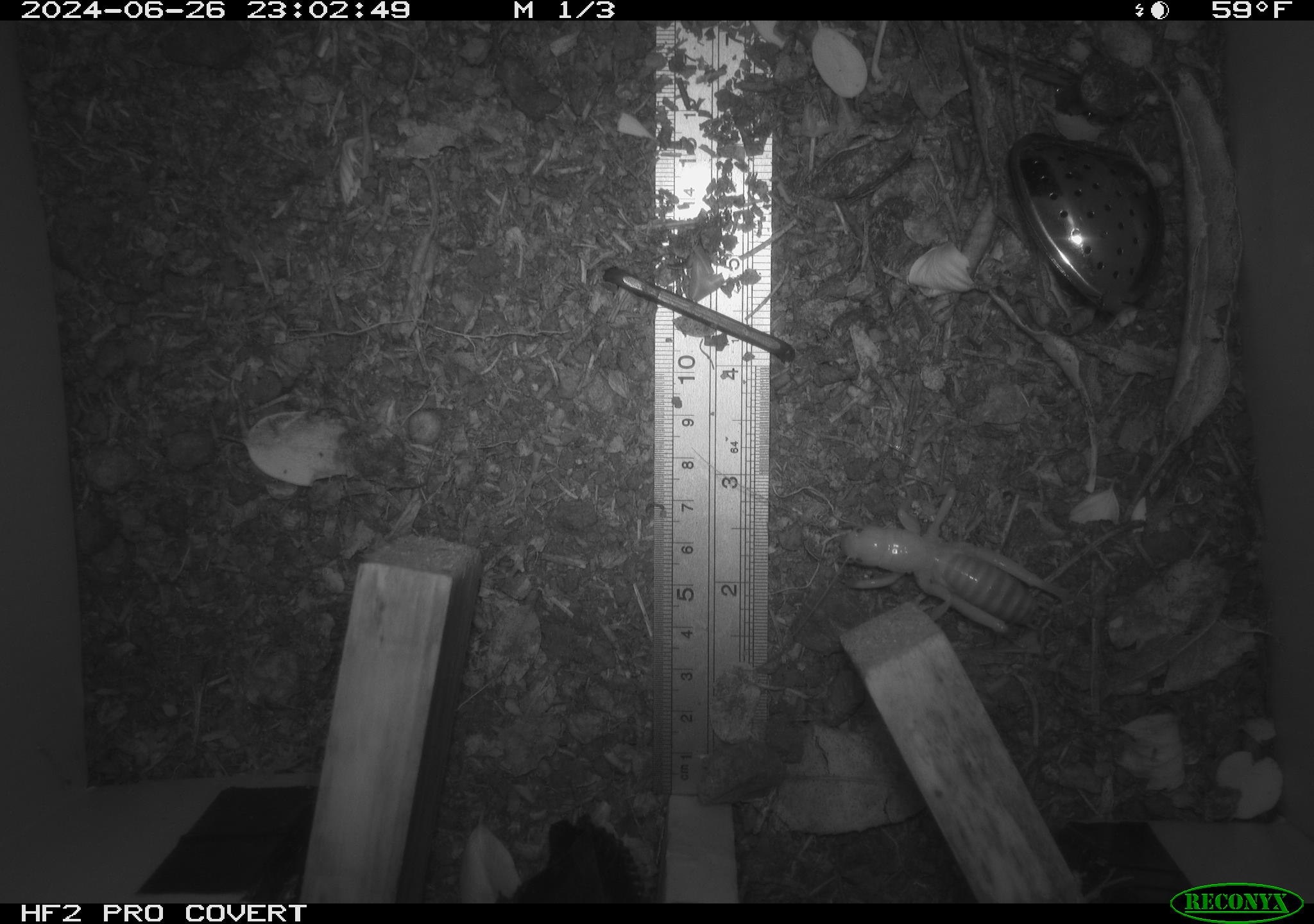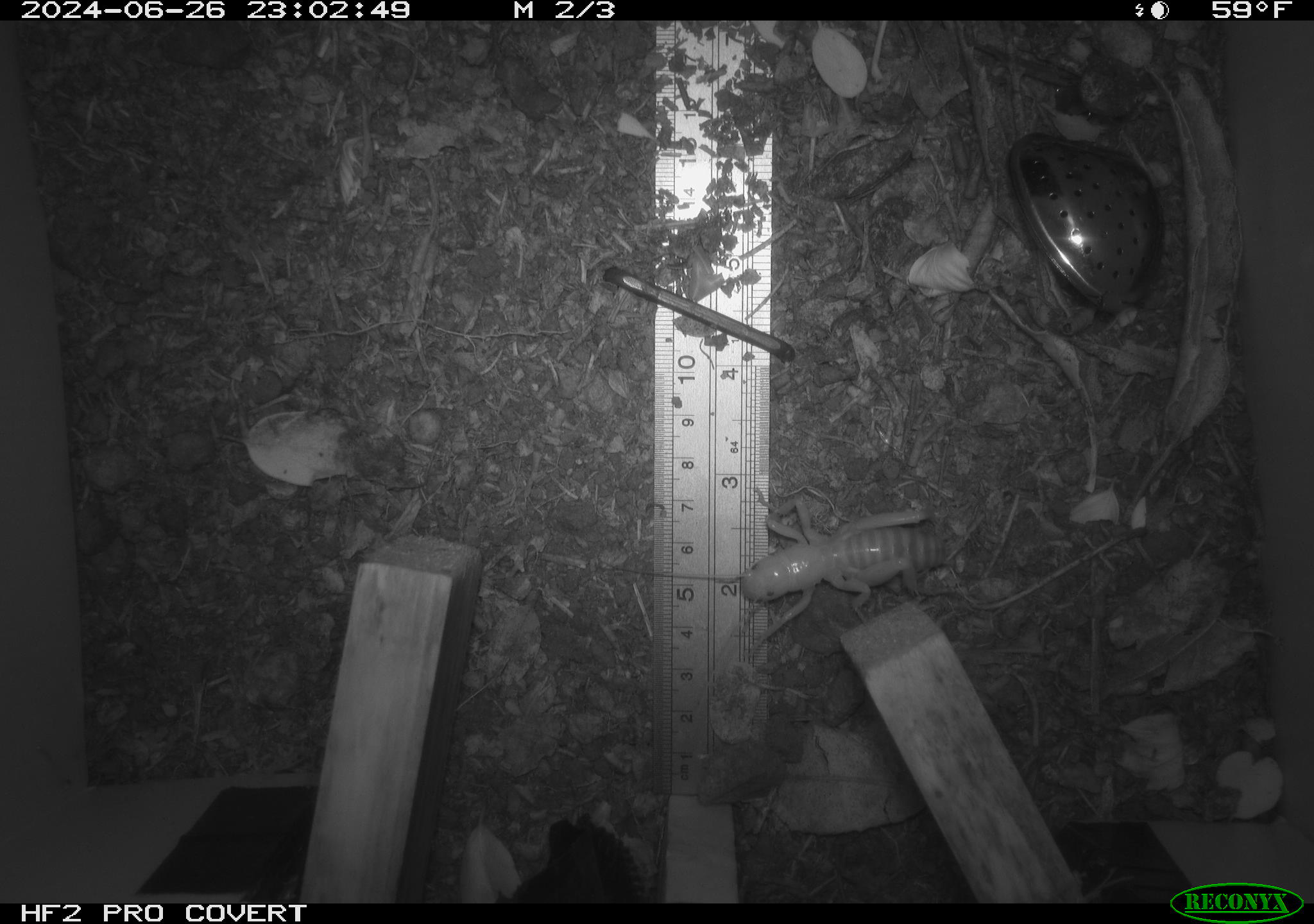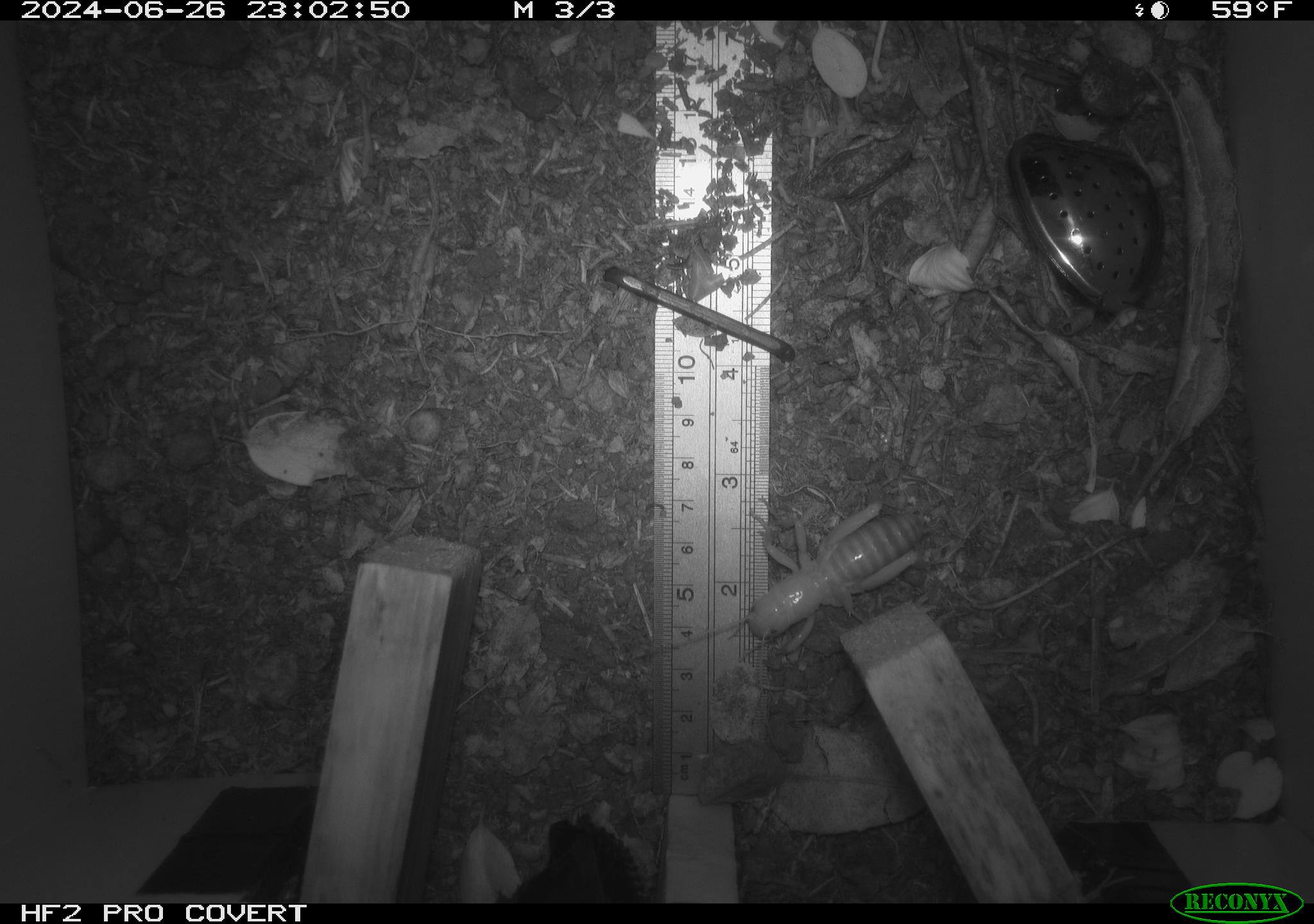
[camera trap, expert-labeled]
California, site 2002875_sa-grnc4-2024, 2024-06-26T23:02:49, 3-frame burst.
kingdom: Animalia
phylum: Arthropoda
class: Insecta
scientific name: Insecta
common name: insect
Insect (Insecta).